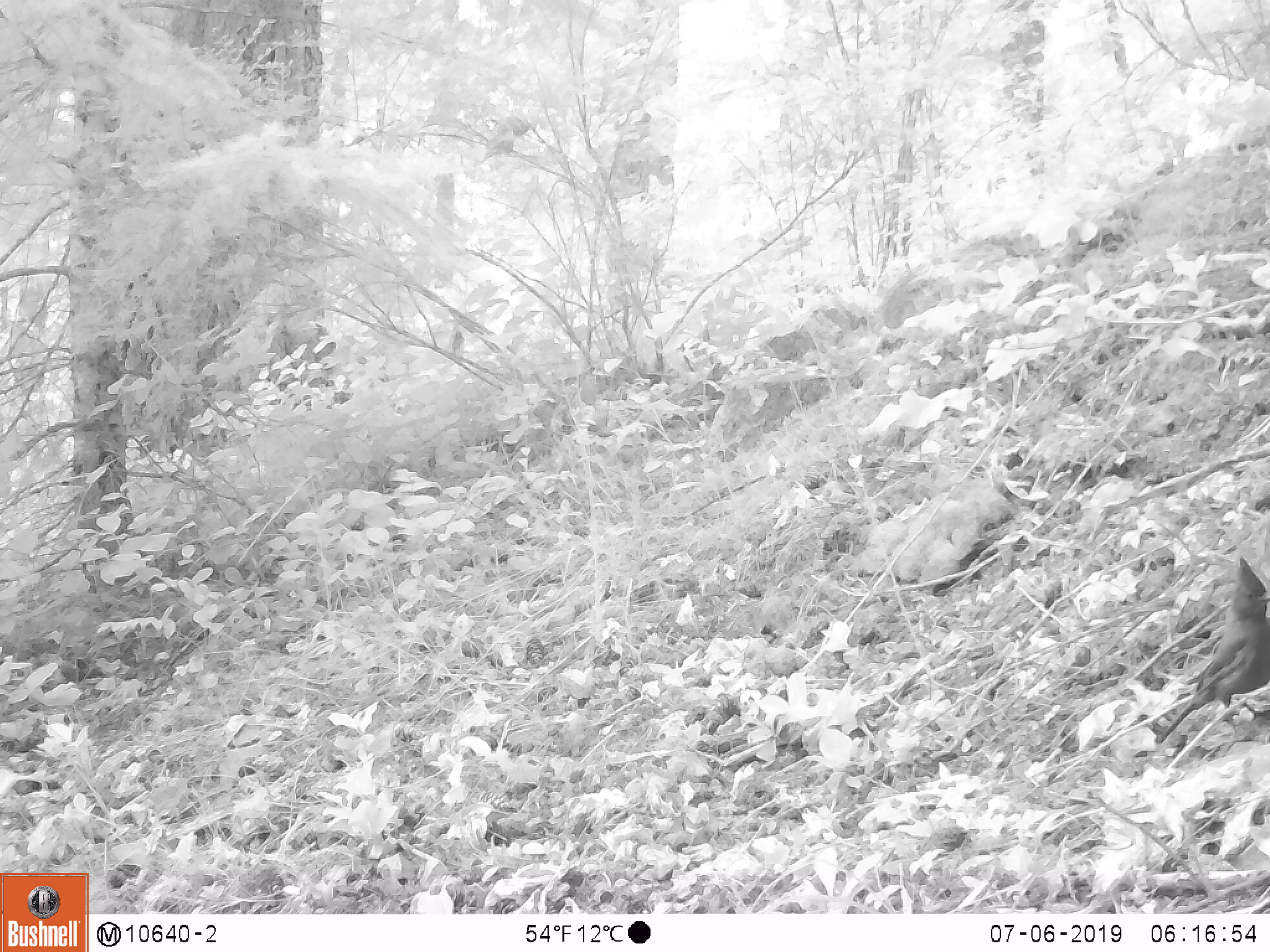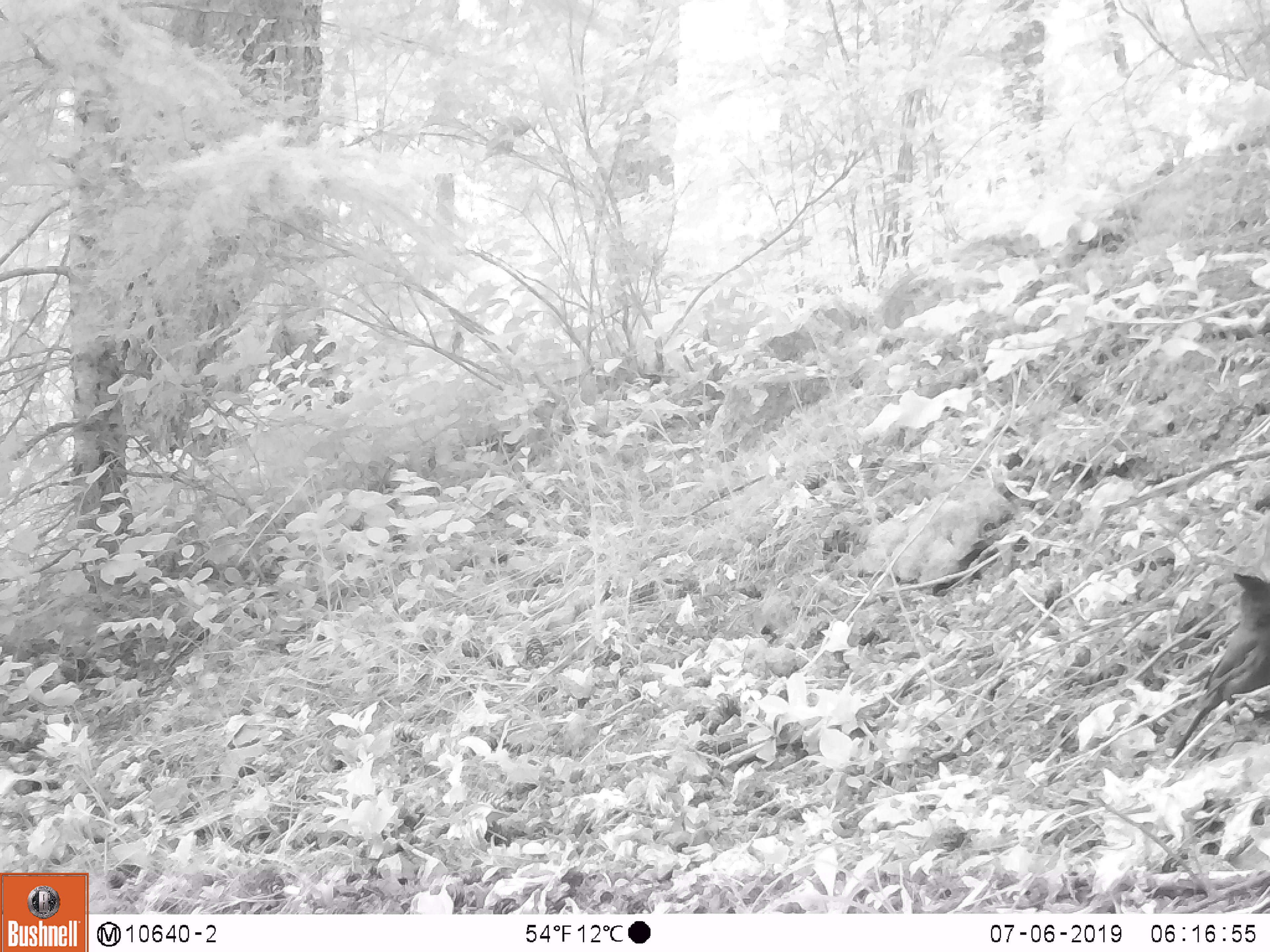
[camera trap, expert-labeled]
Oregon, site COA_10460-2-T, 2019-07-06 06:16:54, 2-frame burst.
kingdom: Animalia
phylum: Chordata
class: Aves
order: Passeriformes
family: Corvidae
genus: Cyanocitta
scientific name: Cyanocitta stelleri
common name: steller's jay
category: stellers jay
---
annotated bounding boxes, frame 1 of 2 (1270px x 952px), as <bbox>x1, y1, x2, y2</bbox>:
stellers jay: <bbox>1160, 559, 1265, 749</bbox>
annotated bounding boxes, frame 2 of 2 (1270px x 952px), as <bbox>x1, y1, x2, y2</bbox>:
stellers jay: <bbox>1172, 567, 1265, 763</bbox>